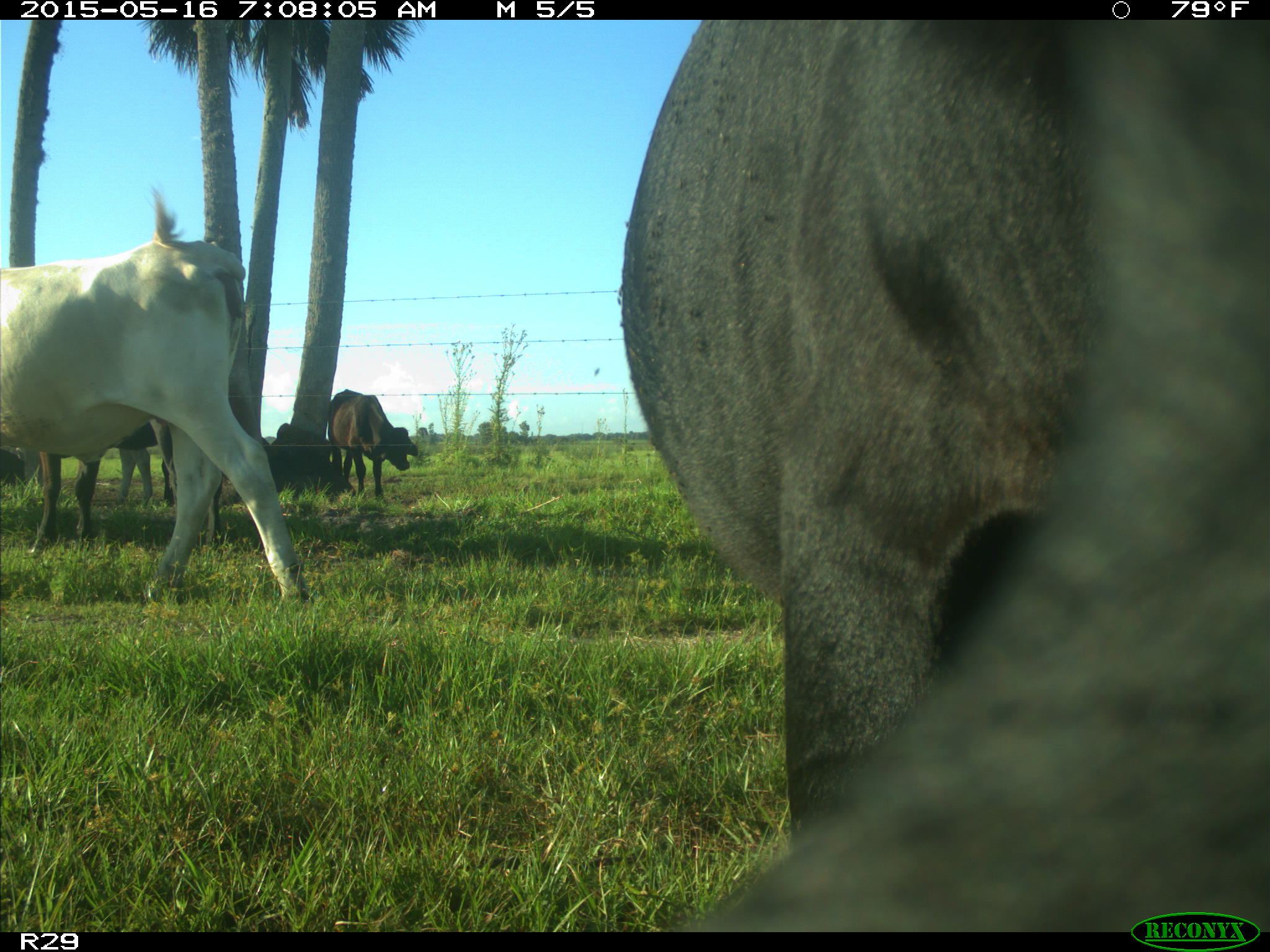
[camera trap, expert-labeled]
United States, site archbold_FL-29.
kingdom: Animalia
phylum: Chordata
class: Mammalia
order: Artiodactyla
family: Bovidae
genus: Bos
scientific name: Bos taurus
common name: domestic cow